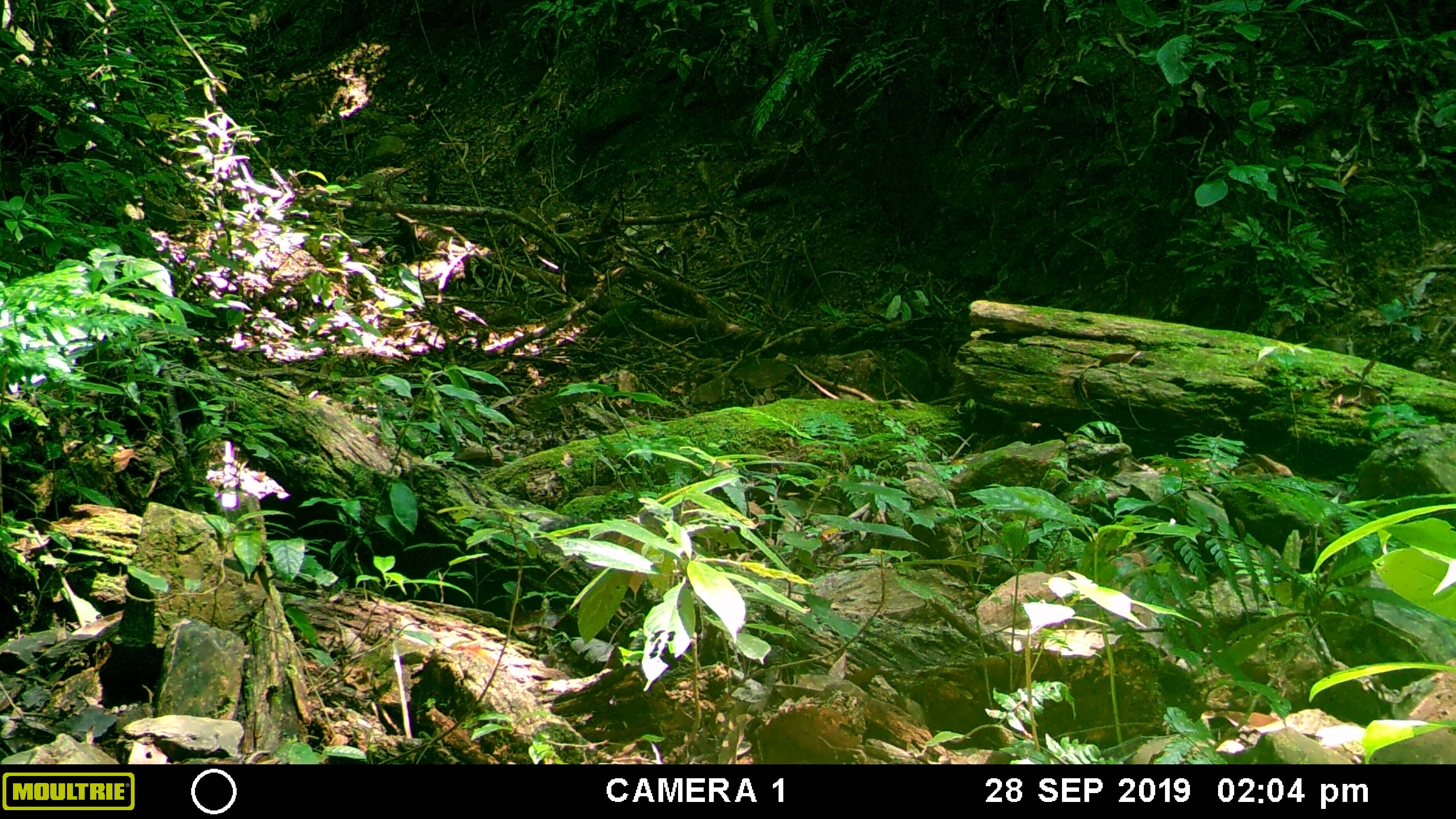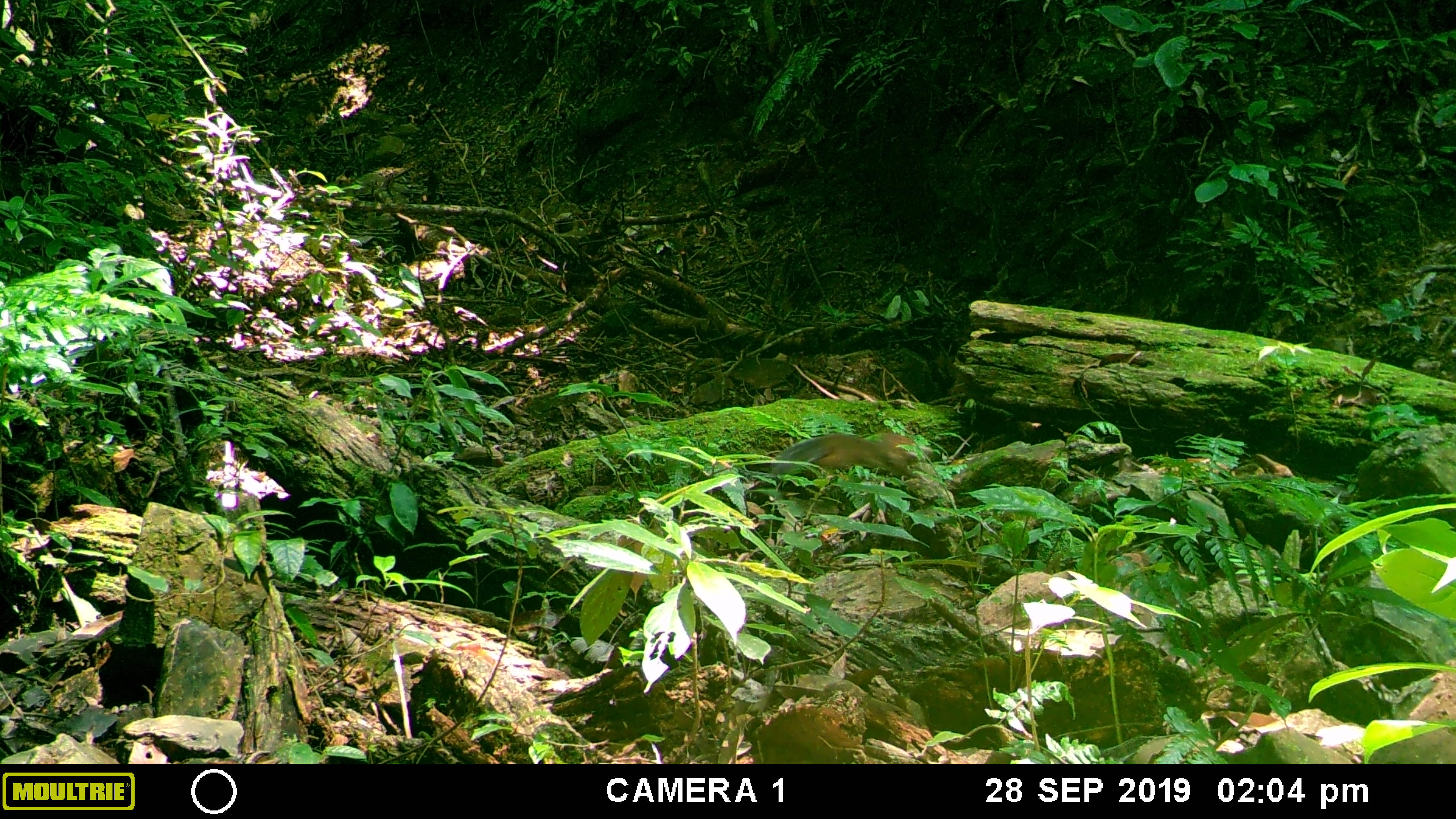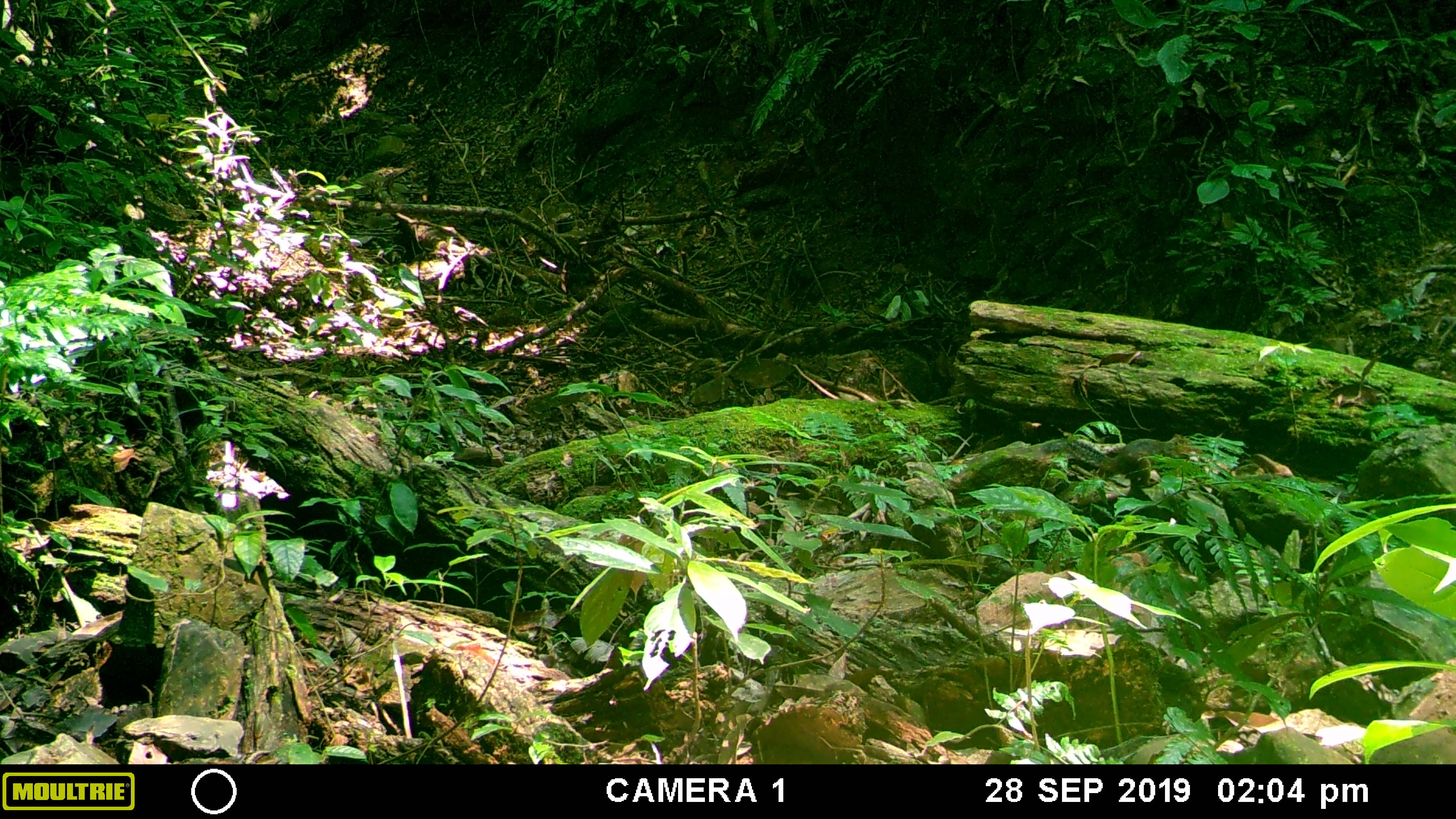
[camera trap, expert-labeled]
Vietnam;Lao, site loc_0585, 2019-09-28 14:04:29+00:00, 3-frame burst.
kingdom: Animalia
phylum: Chordata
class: Mammalia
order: Rodentia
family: Sciuridae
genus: Dremomys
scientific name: Dremomys rufigenis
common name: red-cheeked squirrel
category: red cheeked squirrel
Red cheeked squirrel (red-cheeked squirrel) (Dremomys rufigenis). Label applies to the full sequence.